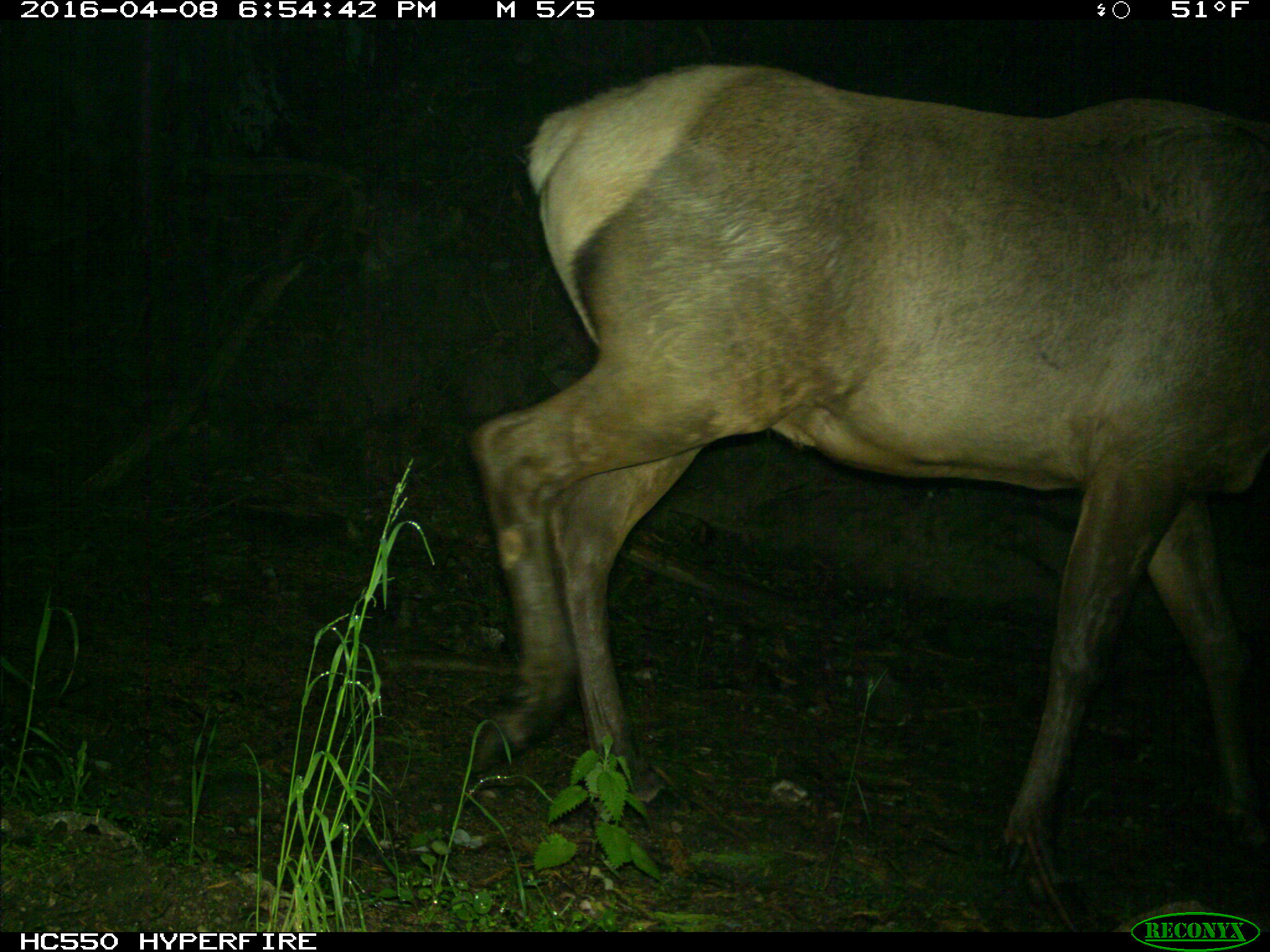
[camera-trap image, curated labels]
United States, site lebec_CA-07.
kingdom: Animalia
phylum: Chordata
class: Mammalia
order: Artiodactyla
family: Cervidae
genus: Cervus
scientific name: Cervus canadensis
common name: elk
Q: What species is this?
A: Cervus canadensis (elk).